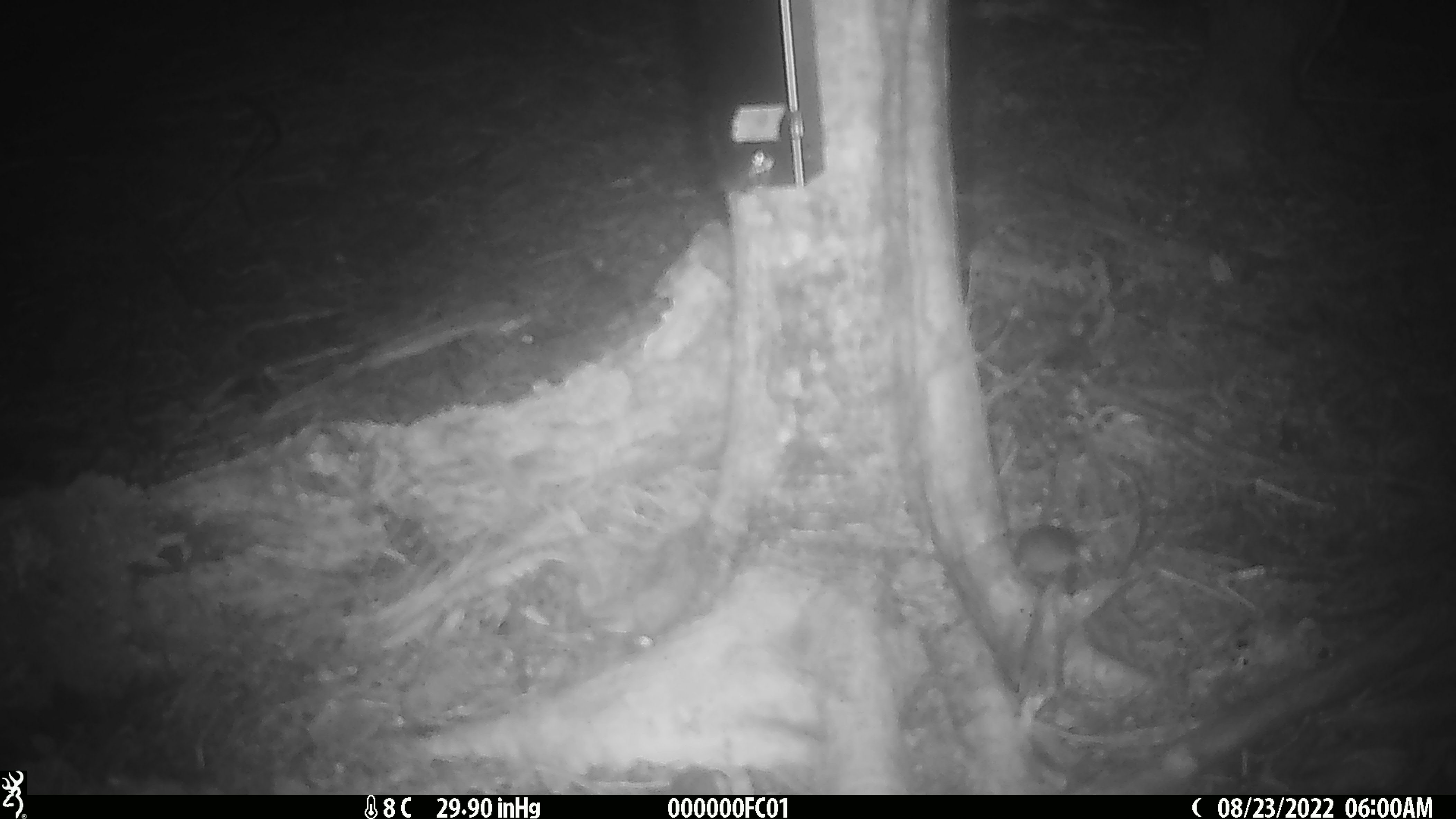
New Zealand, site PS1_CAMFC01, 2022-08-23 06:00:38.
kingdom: Animalia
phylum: Chordata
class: Mammalia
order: Rodentia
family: Muridae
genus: Mus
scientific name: Mus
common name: mouse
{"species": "mouse (Mus)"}